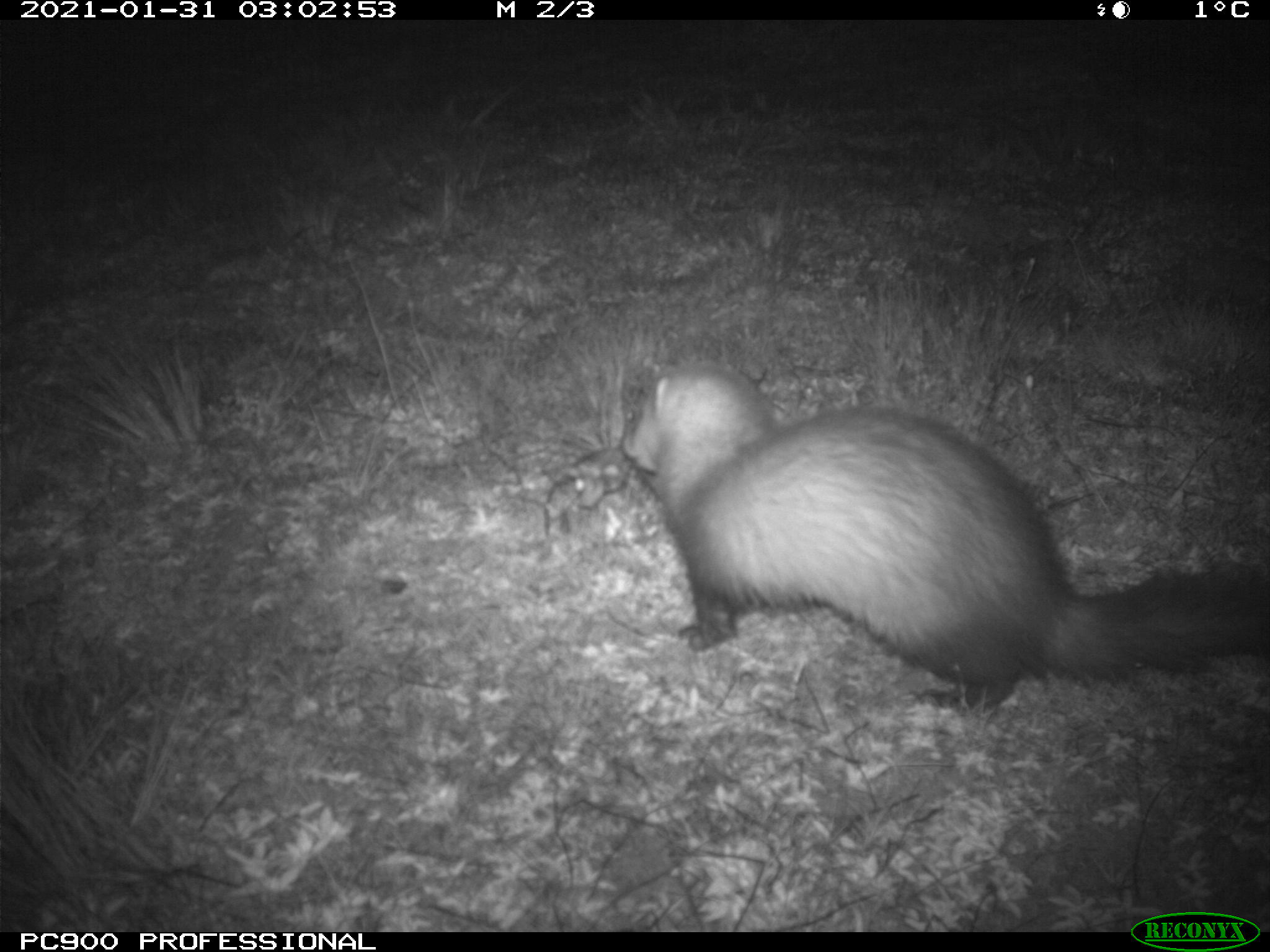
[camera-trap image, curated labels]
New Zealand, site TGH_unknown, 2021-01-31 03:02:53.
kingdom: Animalia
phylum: Chordata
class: Mammalia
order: Carnivora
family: Mustelidae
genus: Mustela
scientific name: Mustela furo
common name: ferret